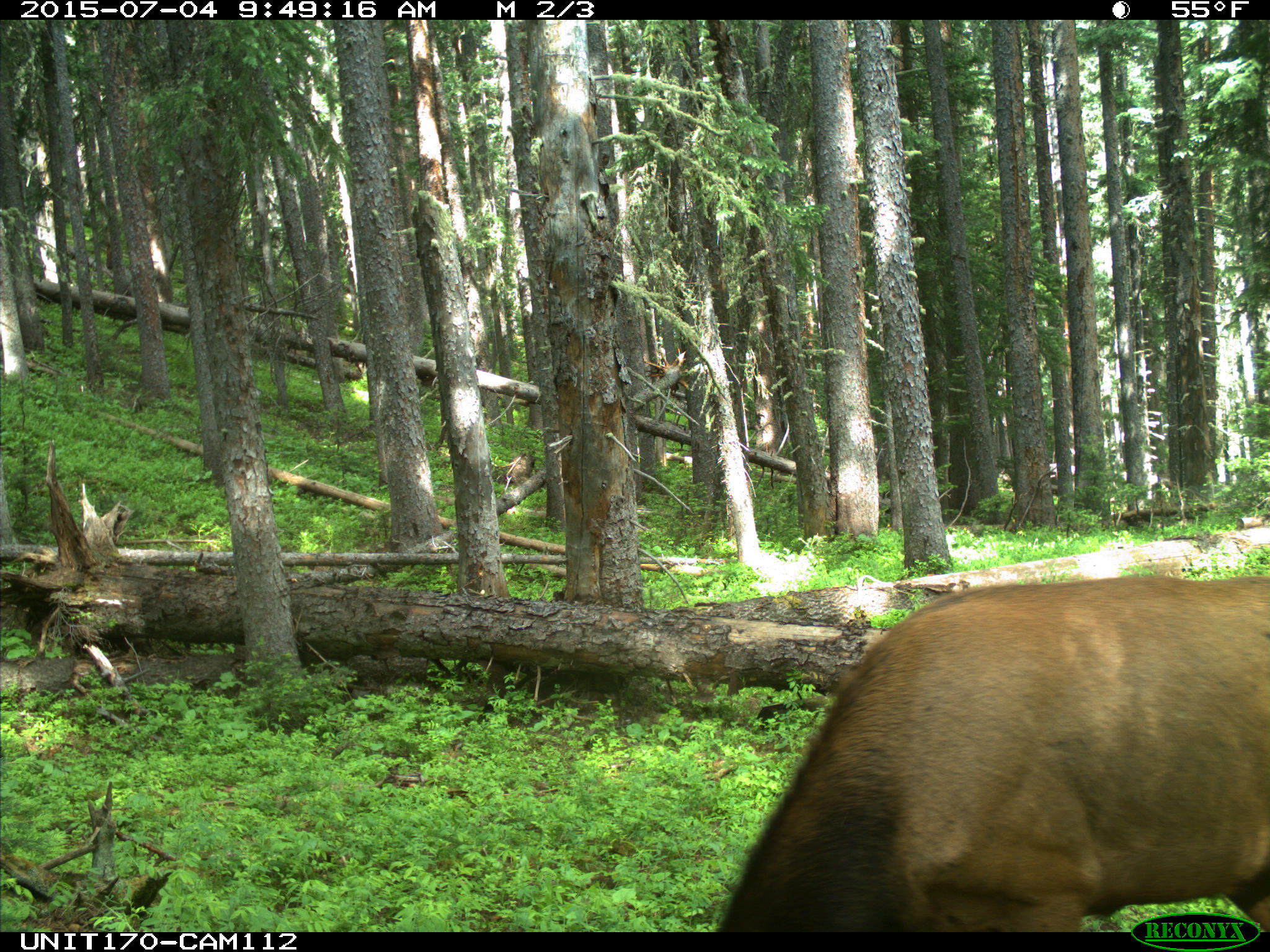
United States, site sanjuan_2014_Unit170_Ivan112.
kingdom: Animalia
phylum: Chordata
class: Mammalia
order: Artiodactyla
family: Cervidae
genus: Cervus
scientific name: Cervus elaphus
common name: red deer